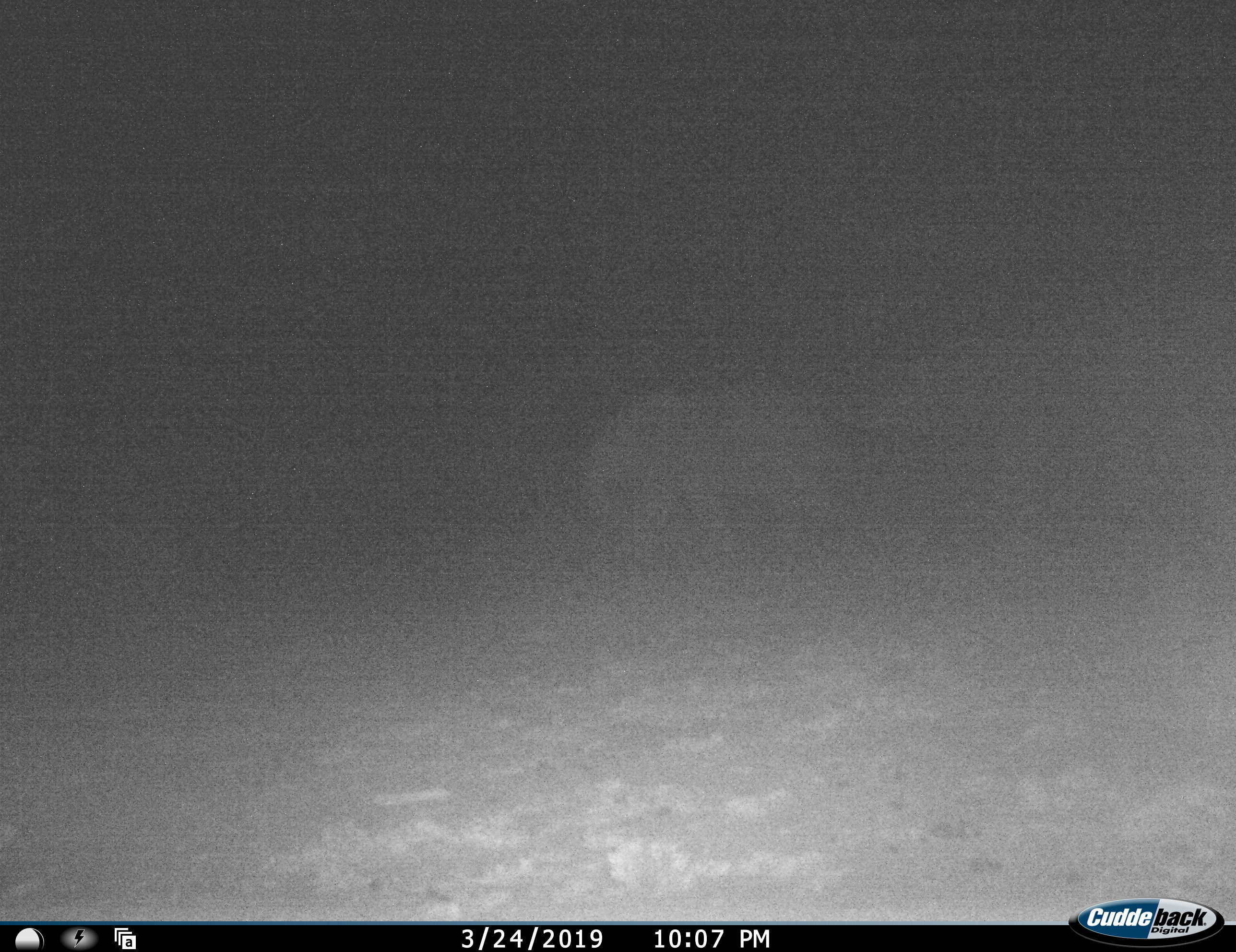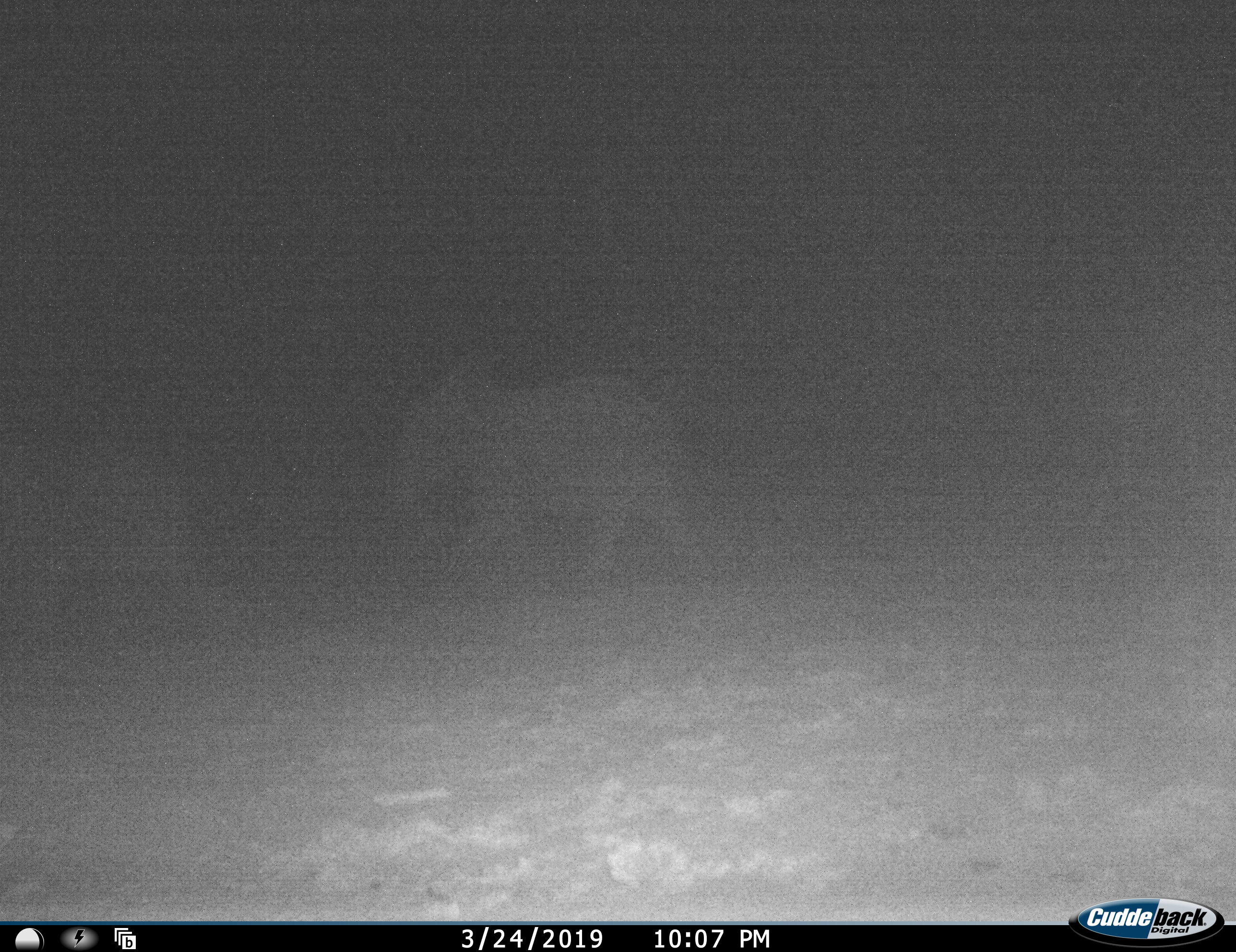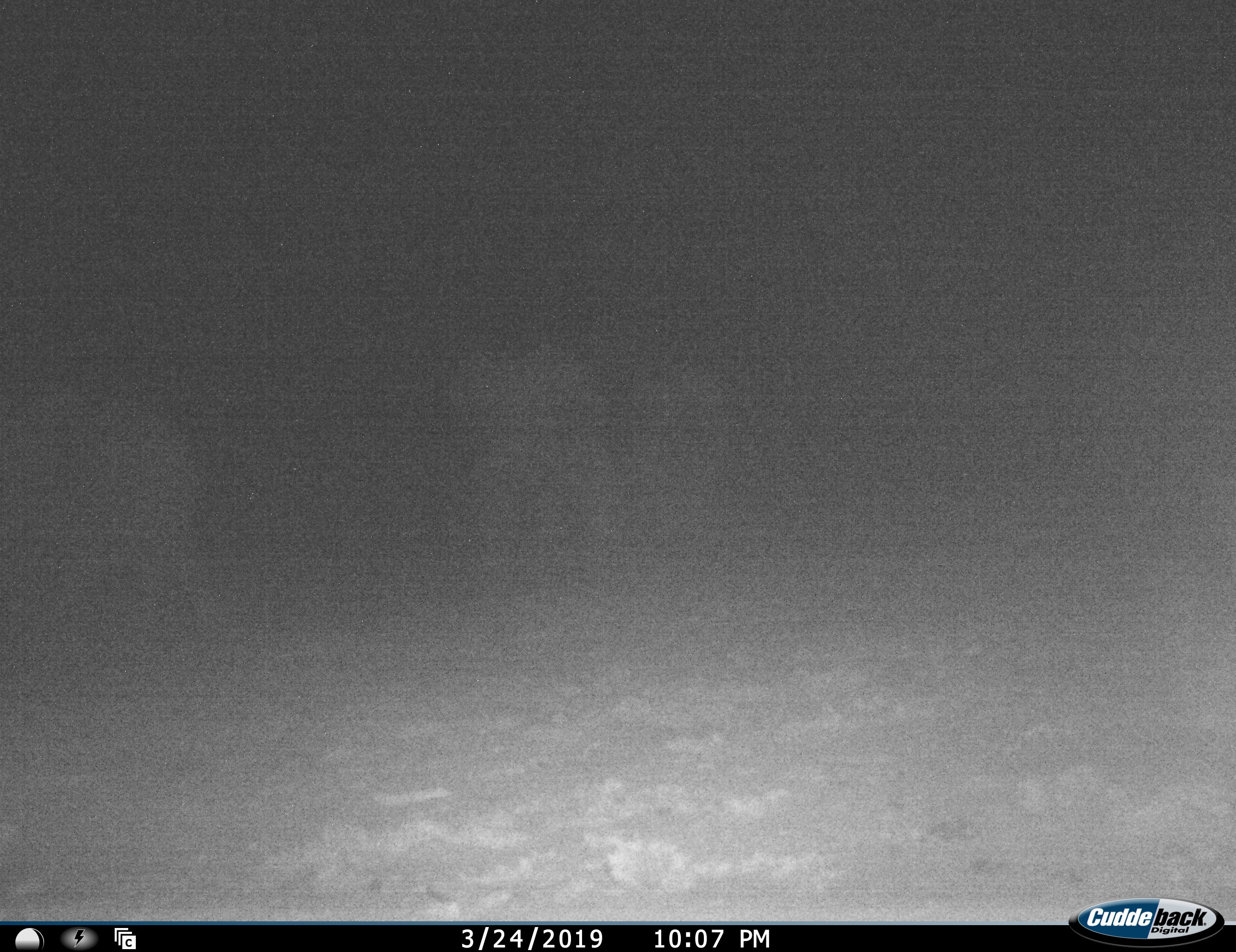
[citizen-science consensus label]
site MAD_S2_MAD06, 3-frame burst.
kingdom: Animalia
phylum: Chordata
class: Mammalia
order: Proboscidea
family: Elephantidae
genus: Loxodonta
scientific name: Loxodonta africana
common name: african bush elephant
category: elephant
Elephant (african bush elephant) (Loxodonta africana), count 3. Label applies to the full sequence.